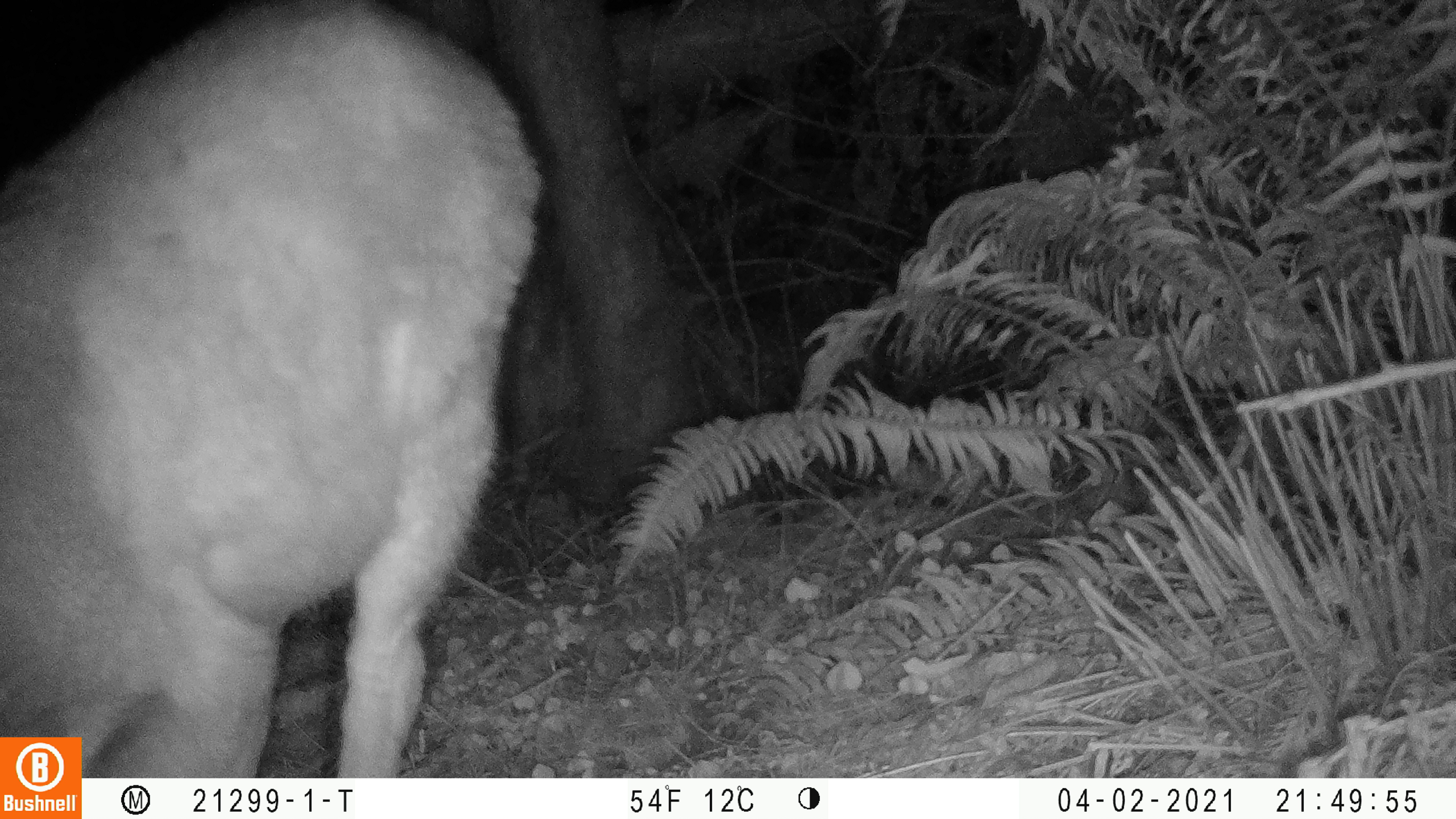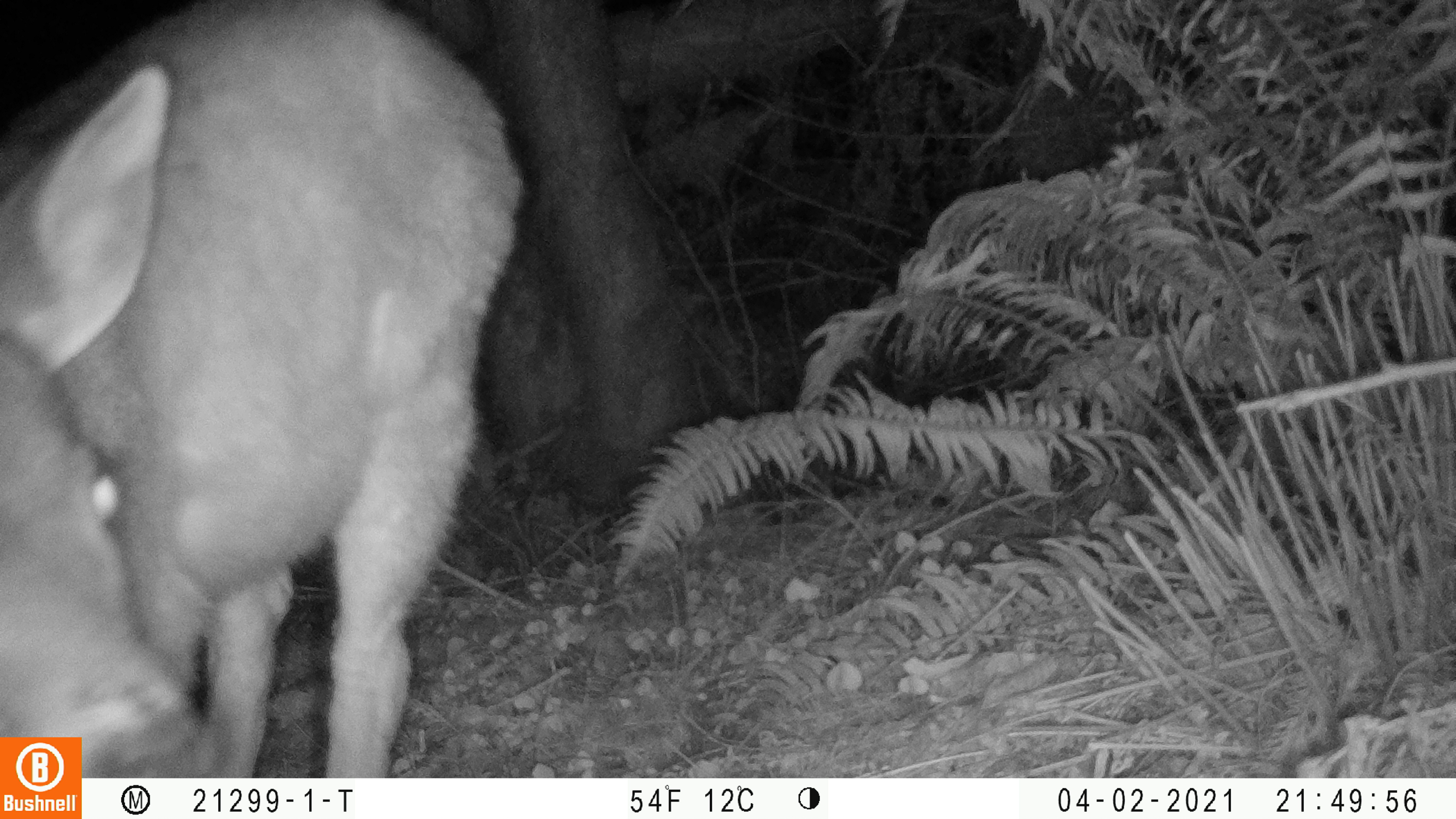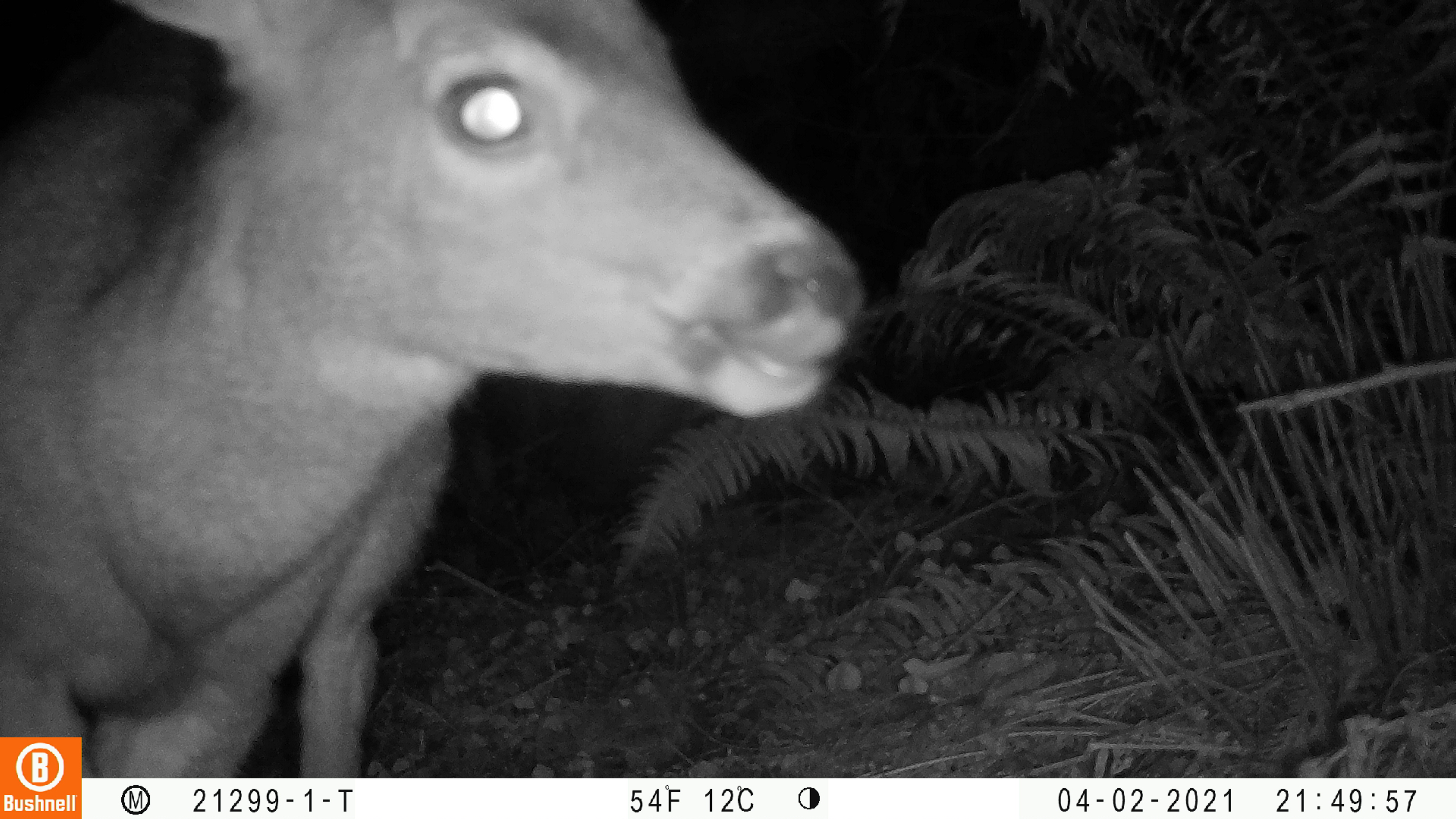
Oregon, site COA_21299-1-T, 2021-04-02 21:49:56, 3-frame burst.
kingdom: Animalia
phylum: Chordata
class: Mammalia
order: Artiodactyla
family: Cervidae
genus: Odocoileus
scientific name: Odocoileus hemionus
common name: black-tailed deer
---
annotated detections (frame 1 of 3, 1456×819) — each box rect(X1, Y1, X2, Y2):
black-tailed deer: rect(5, 7, 555, 733)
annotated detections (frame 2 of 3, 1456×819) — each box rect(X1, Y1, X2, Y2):
black-tailed deer: rect(3, 8, 525, 733)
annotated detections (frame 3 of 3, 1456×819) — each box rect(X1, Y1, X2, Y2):
black-tailed deer: rect(0, 2, 880, 724)